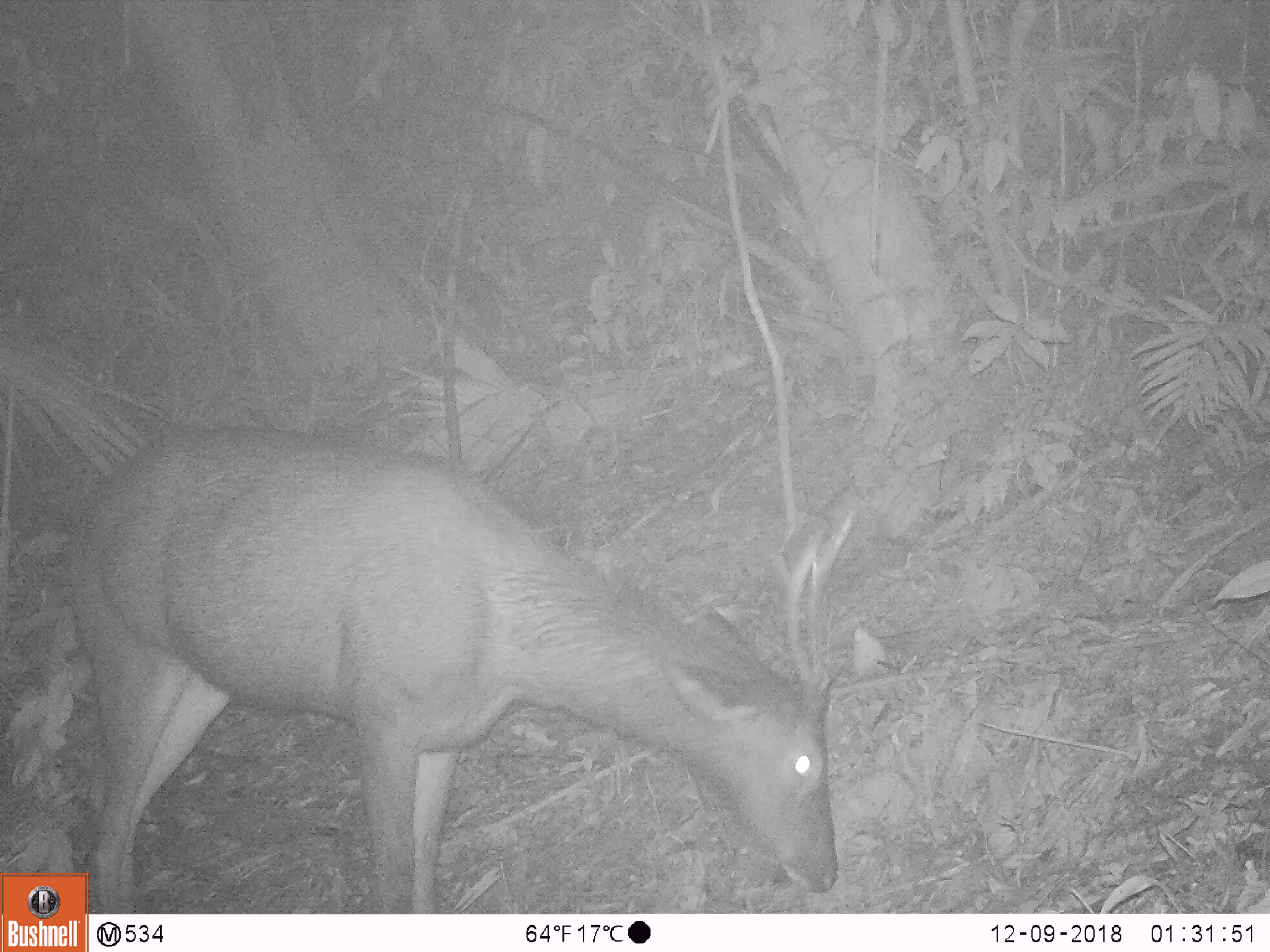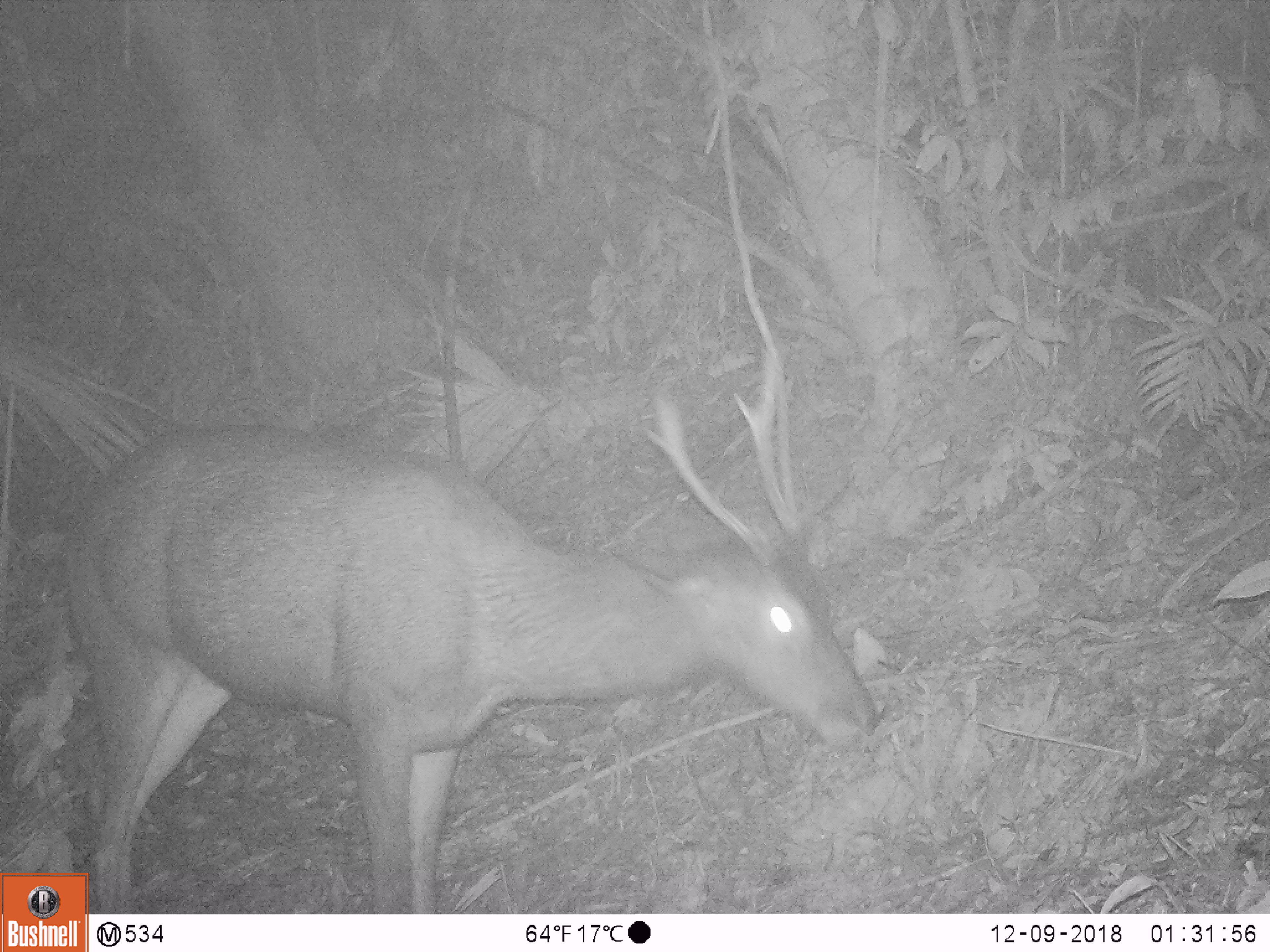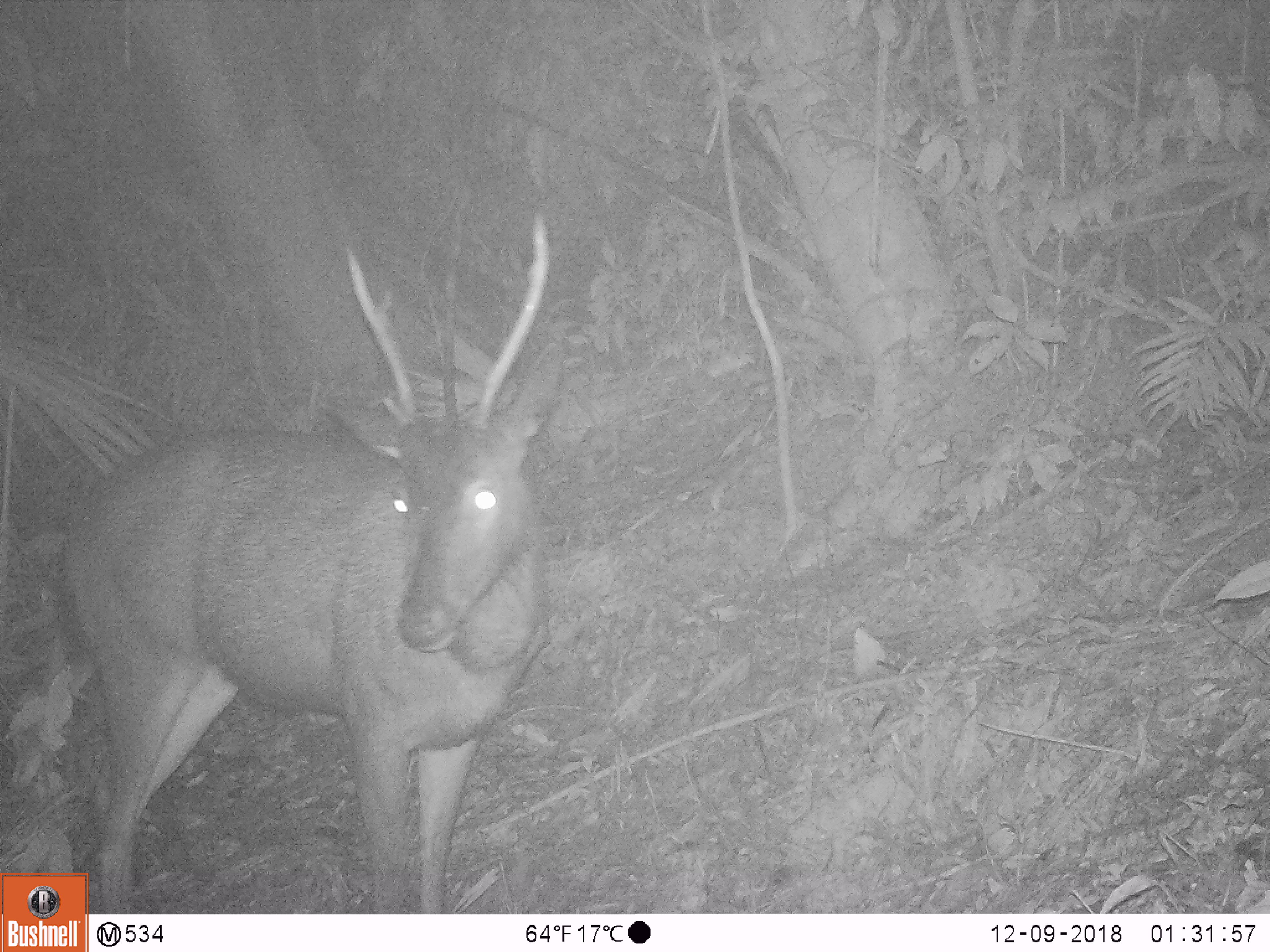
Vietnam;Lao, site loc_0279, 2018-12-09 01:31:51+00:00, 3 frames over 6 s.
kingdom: Animalia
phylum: Chordata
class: Mammalia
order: Artiodactyla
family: Cervidae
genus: Rusa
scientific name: Rusa unicolor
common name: sambar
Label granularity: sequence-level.